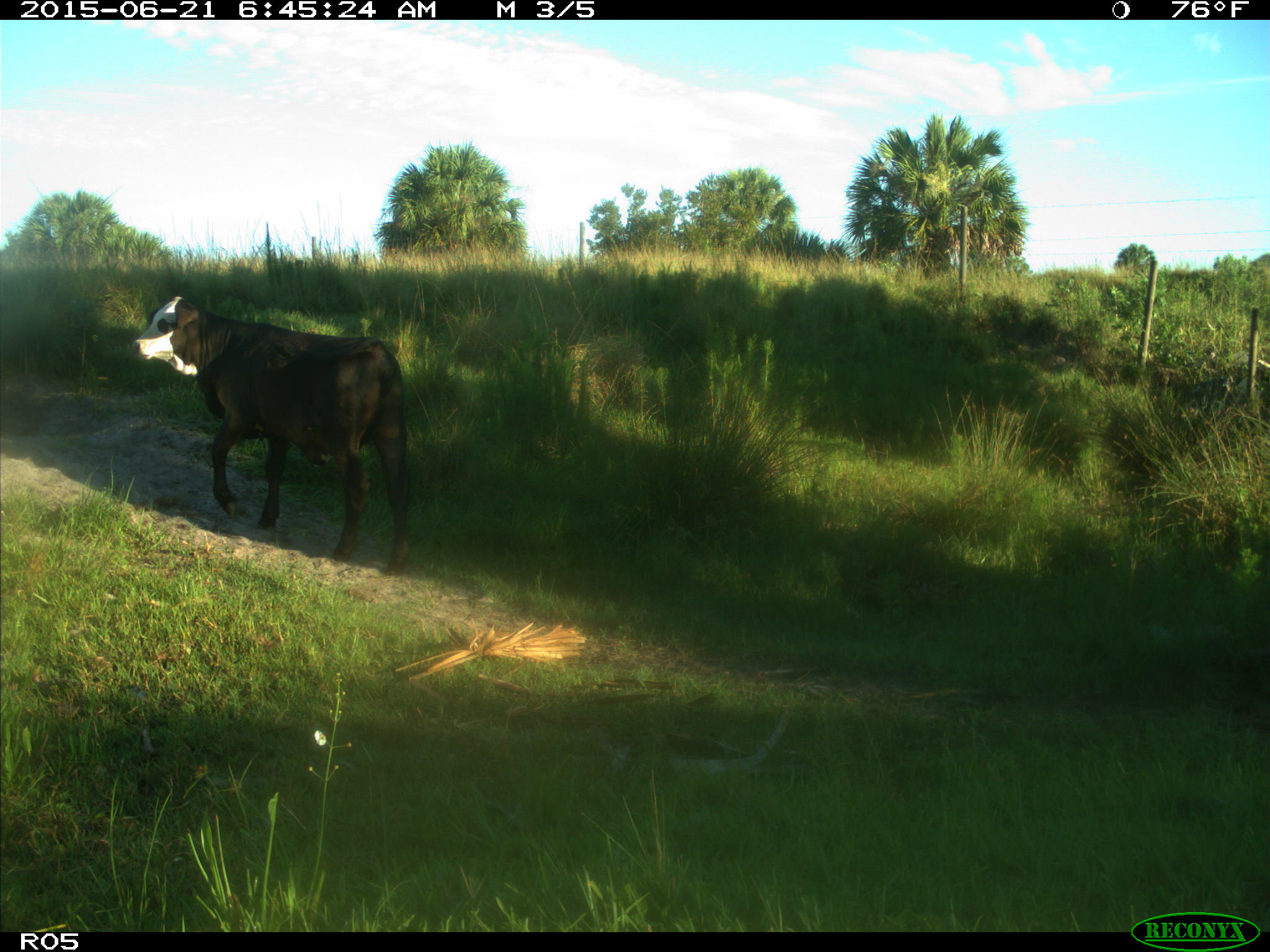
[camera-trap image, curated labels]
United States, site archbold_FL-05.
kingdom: Animalia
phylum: Chordata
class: Mammalia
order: Artiodactyla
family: Bovidae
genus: Bos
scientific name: Bos taurus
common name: domestic cow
Bos taurus (domestic cow).